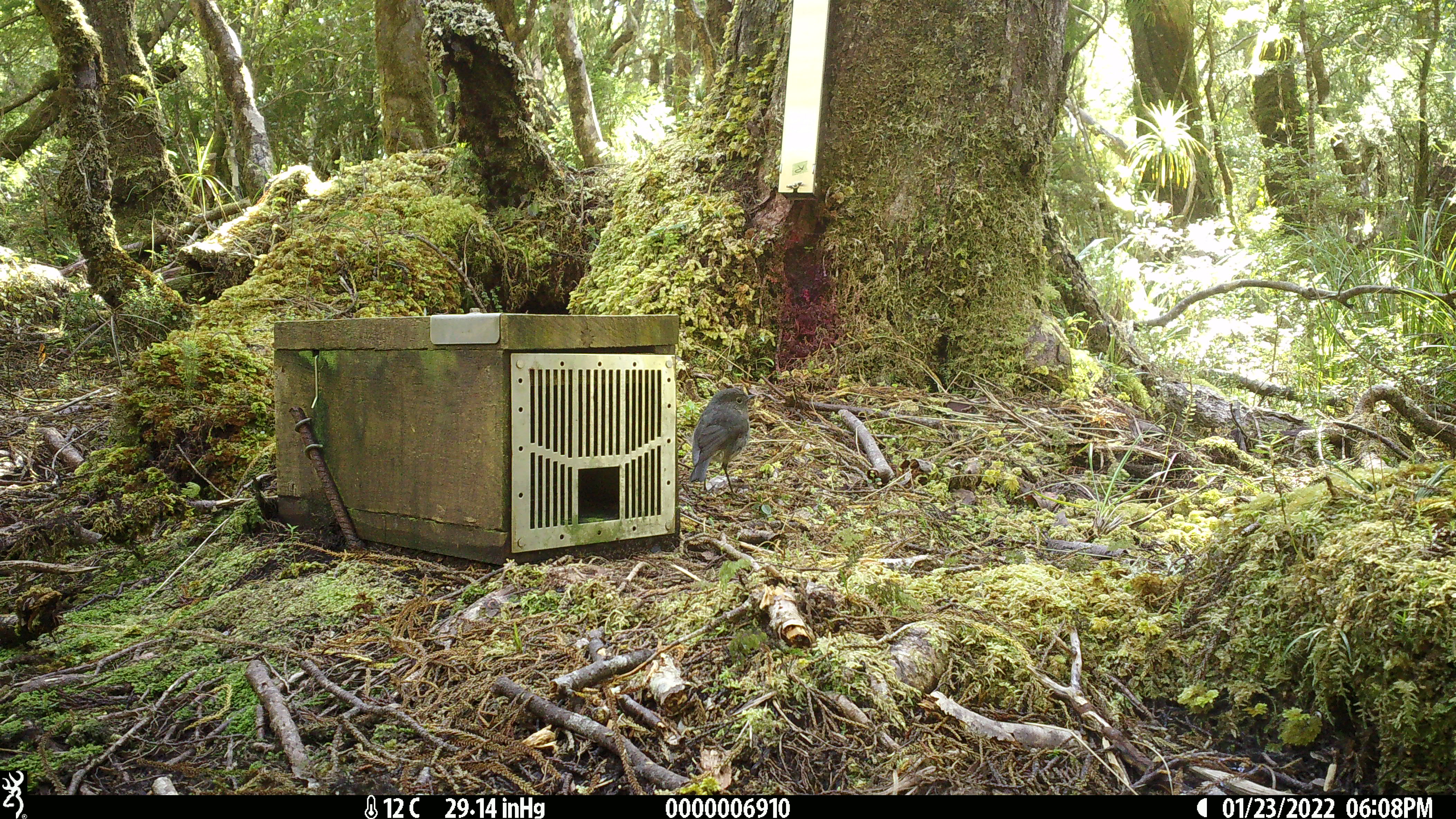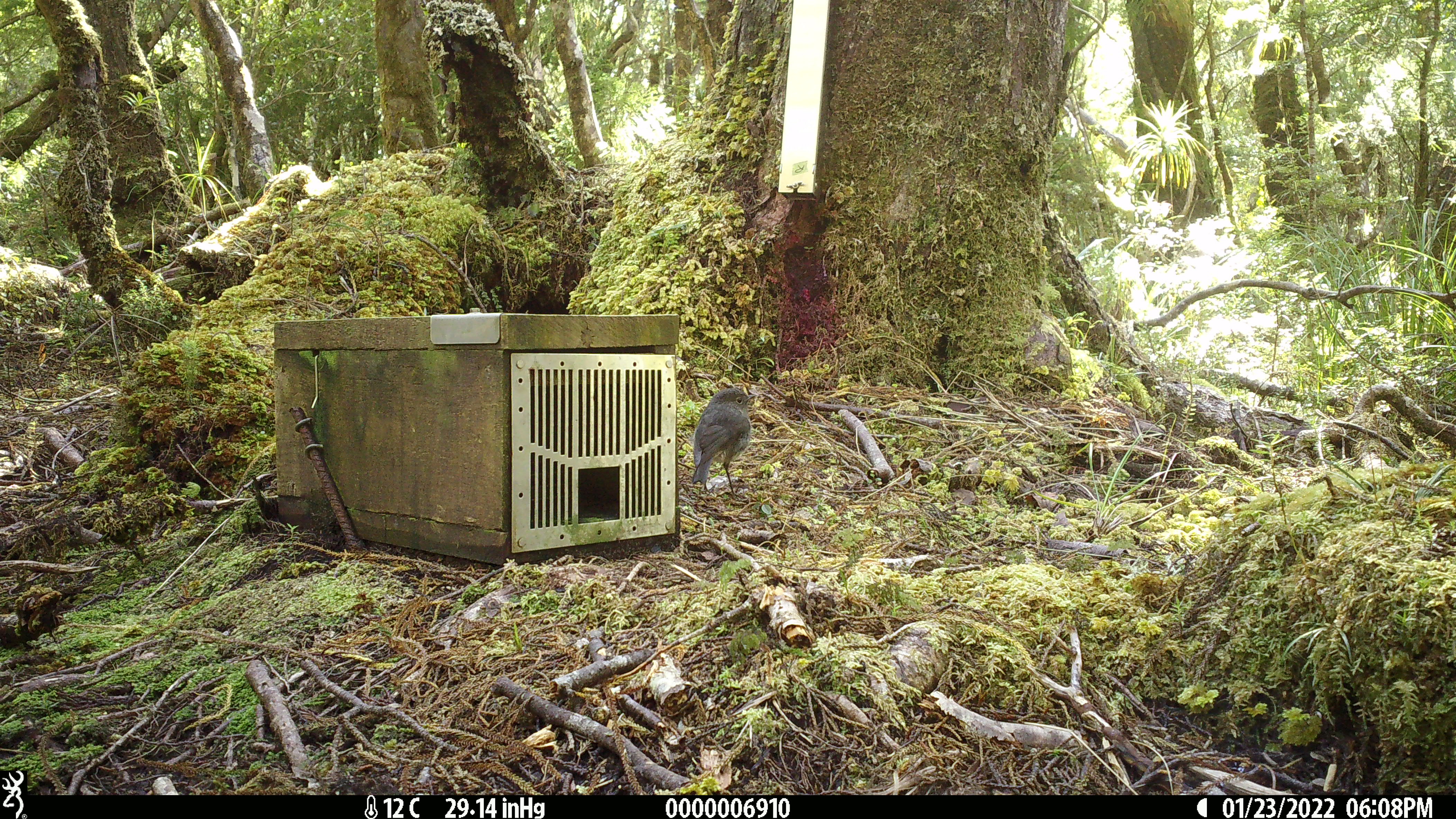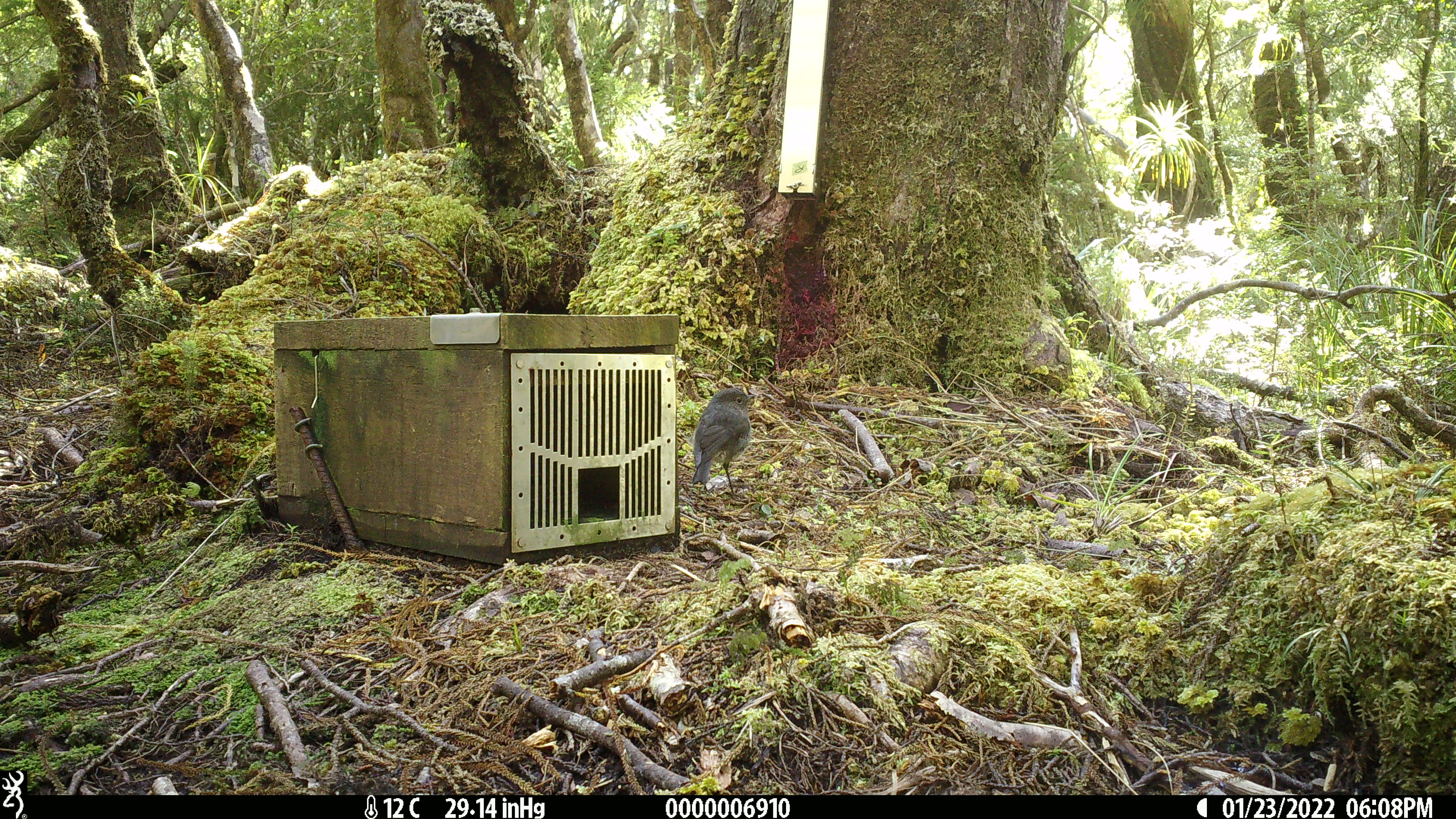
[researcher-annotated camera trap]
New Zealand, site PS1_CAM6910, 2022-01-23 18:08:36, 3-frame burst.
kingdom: Animalia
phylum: Chordata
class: Aves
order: Passeriformes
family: Petroicidae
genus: Petroica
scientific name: Petroica australis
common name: new zealand robin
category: robin